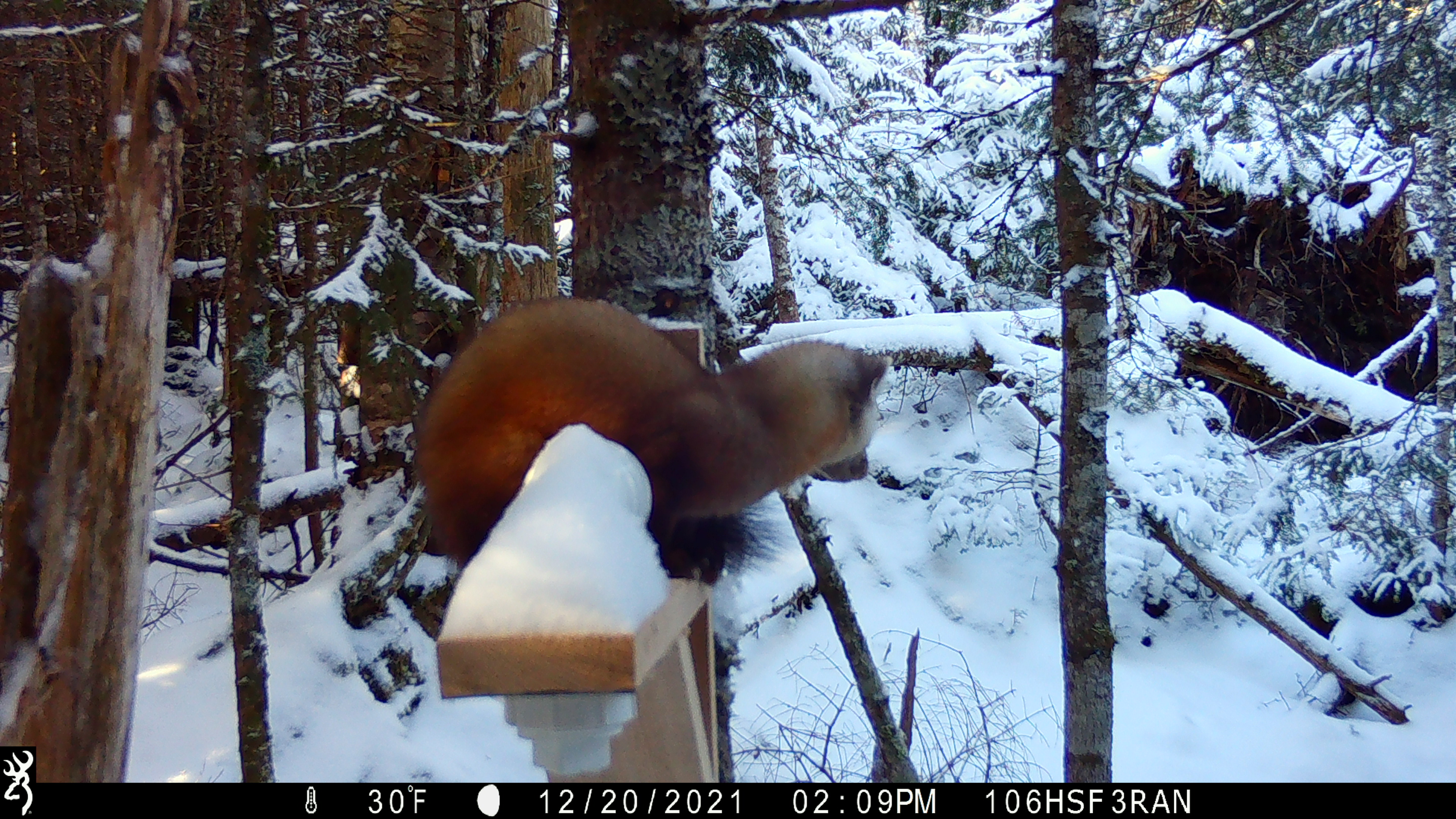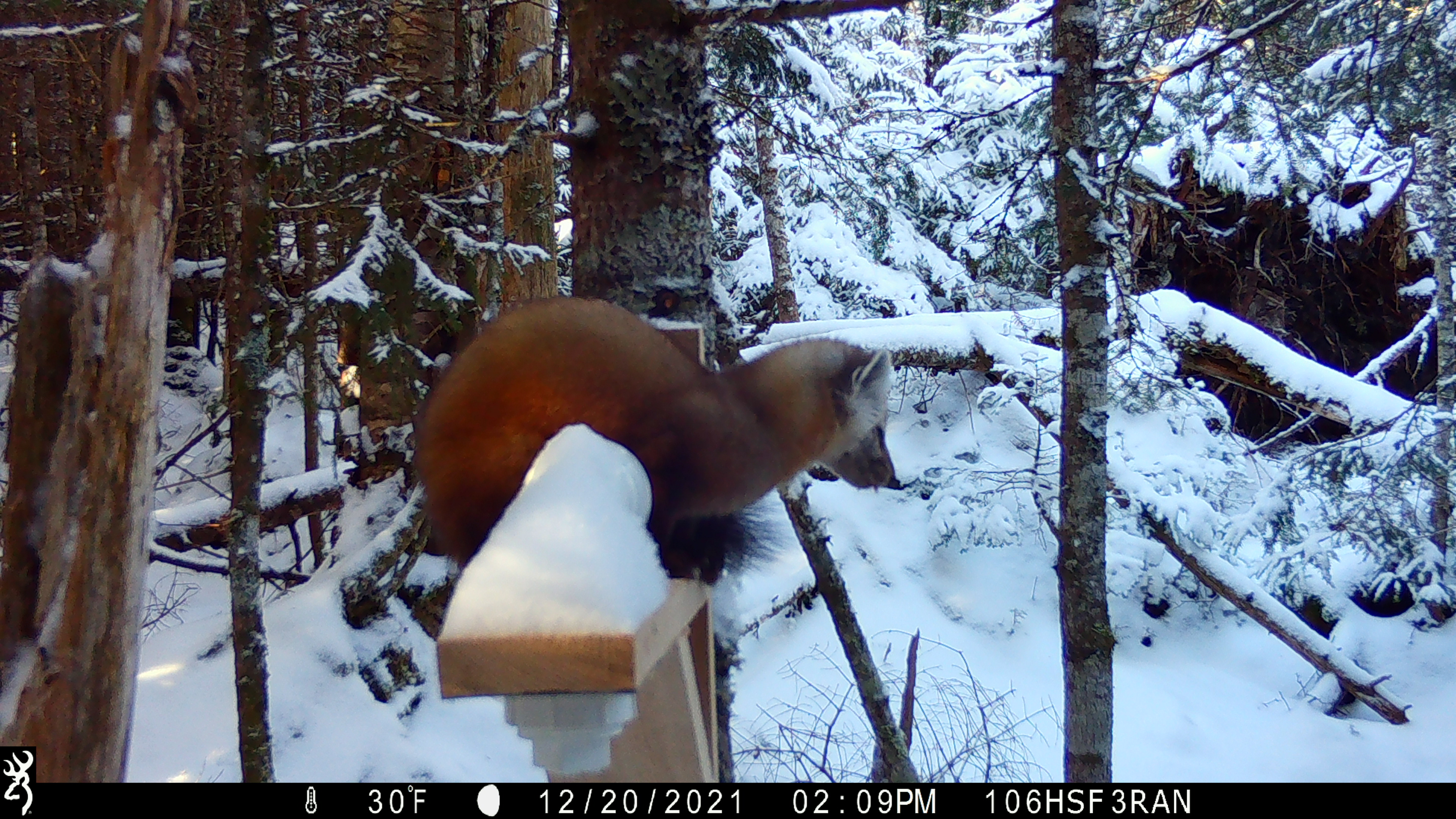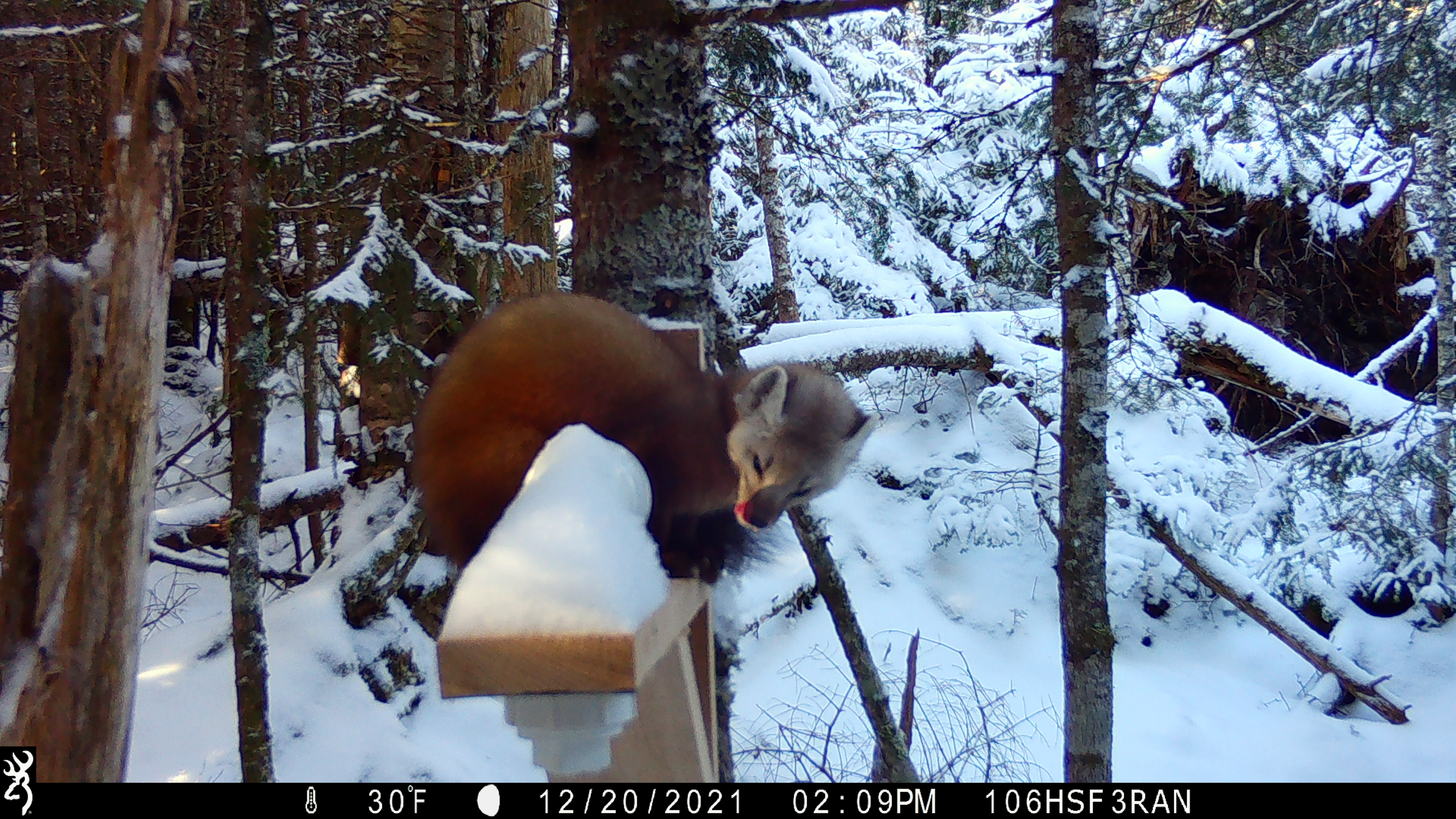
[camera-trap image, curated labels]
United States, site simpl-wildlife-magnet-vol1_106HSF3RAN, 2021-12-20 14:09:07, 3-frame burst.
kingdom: Animalia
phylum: Chordata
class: Mammalia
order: Carnivora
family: Mustelidae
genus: Martes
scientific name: Martes americana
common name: american marten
American marten (Martes americana).